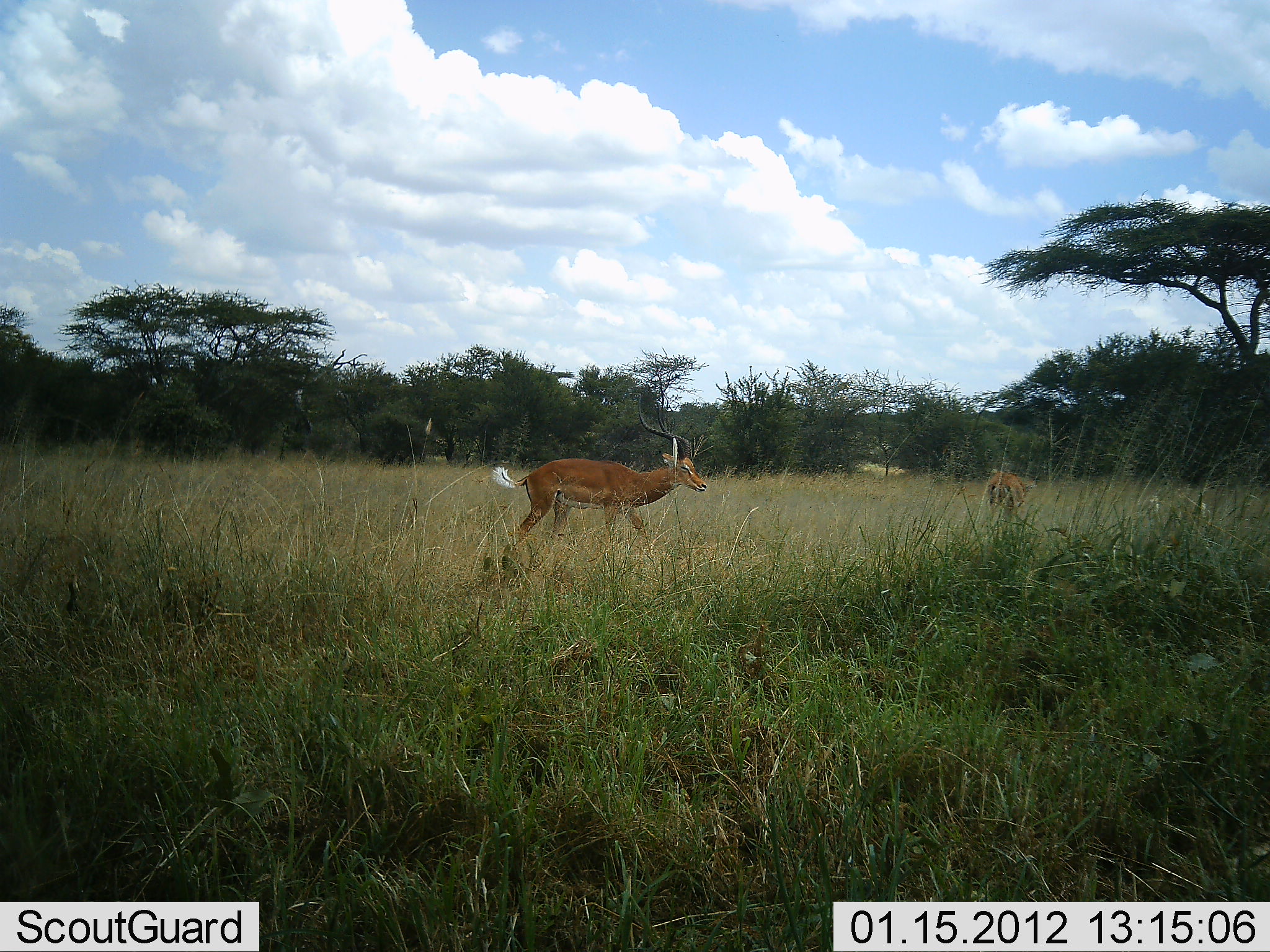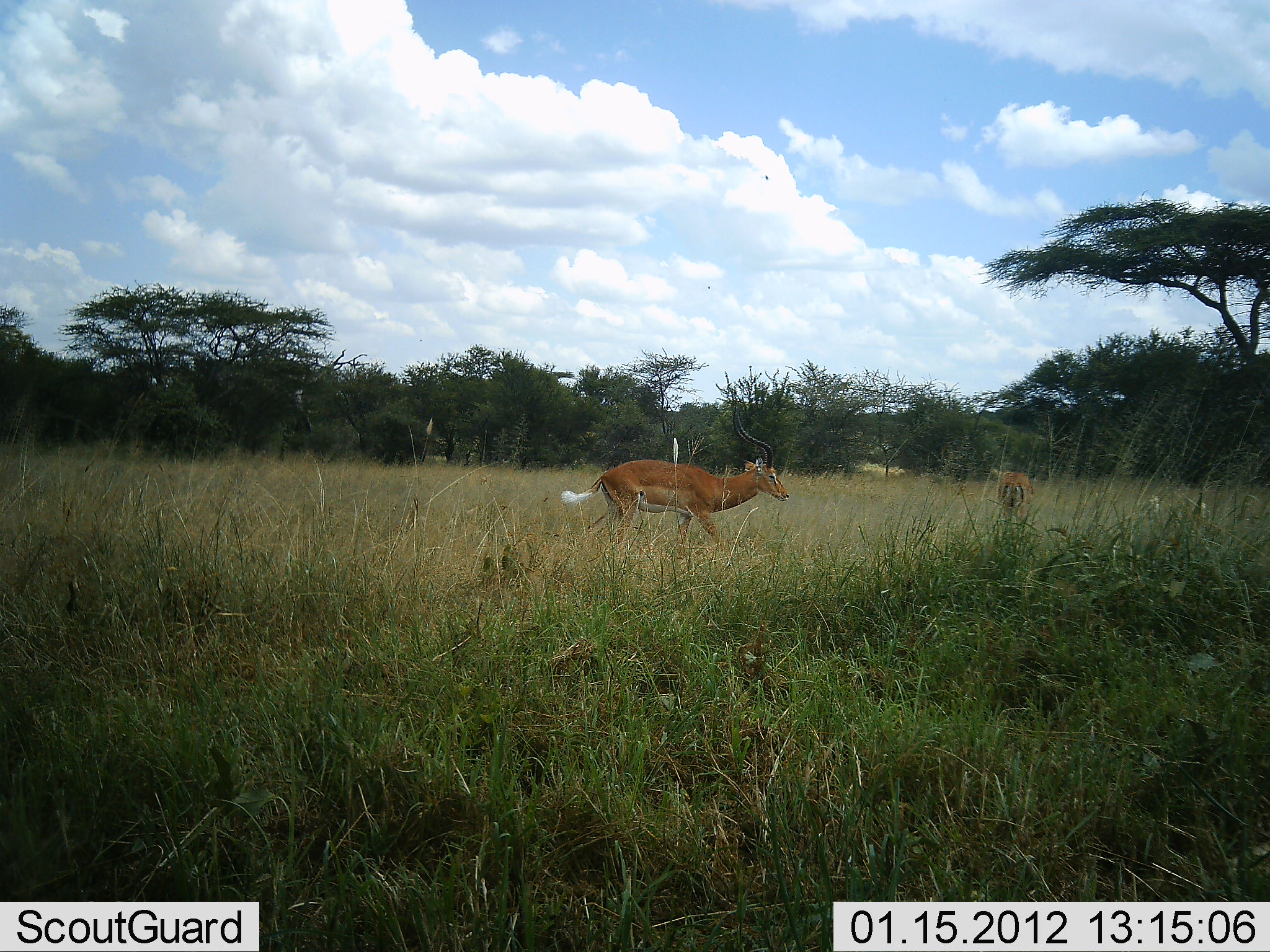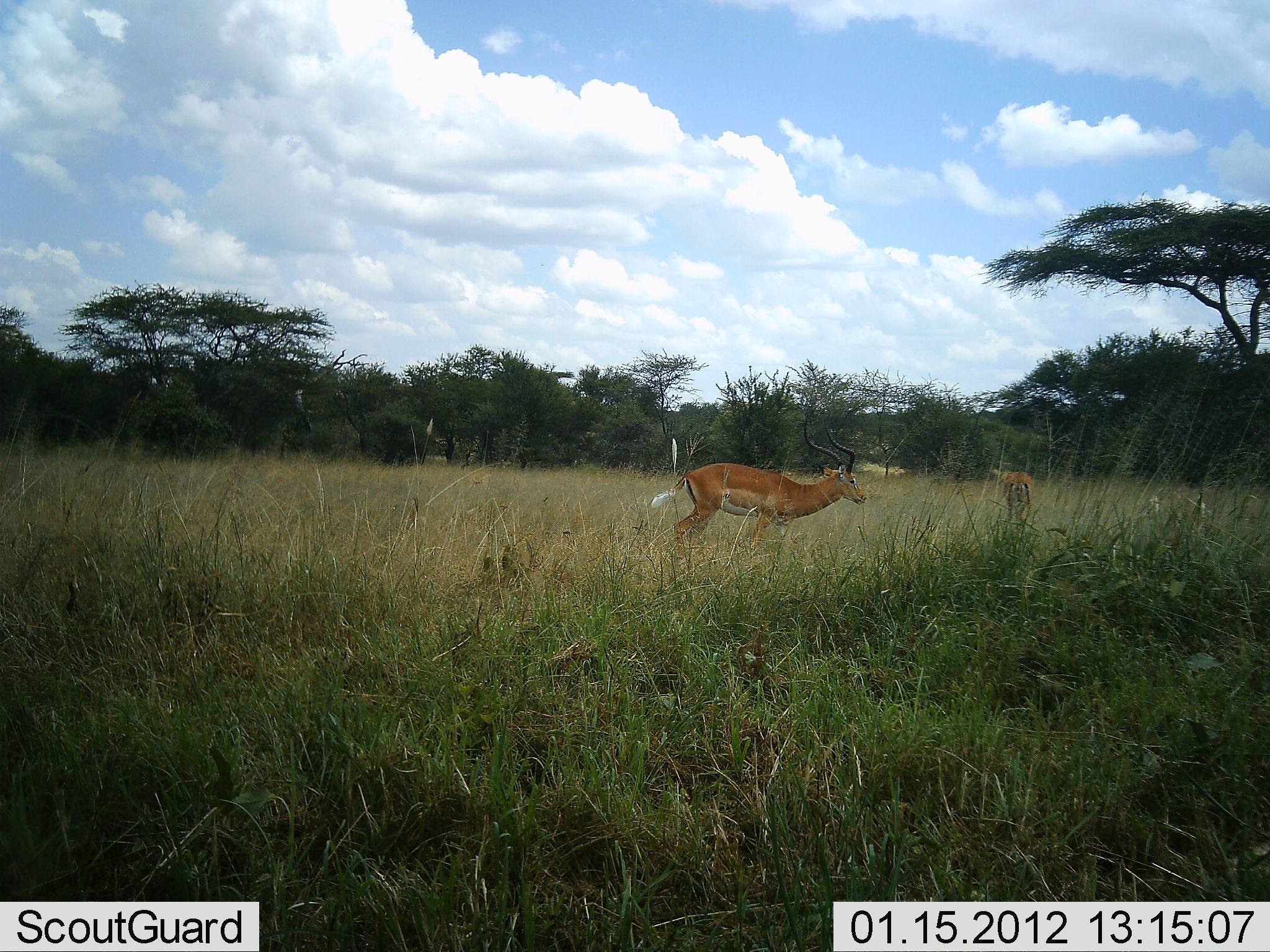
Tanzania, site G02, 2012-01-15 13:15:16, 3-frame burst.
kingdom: Animalia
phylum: Chordata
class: Mammalia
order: Artiodactyla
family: Bovidae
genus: Aepyceros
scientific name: Aepyceros melampus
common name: impala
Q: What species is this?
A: Impala (Aepyceros melampus).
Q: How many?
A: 2.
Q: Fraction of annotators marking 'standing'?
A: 16%.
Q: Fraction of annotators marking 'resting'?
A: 0%.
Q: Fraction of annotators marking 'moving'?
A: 90%.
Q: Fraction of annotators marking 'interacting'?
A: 3%.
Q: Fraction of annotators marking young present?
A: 0%.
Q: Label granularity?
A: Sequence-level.